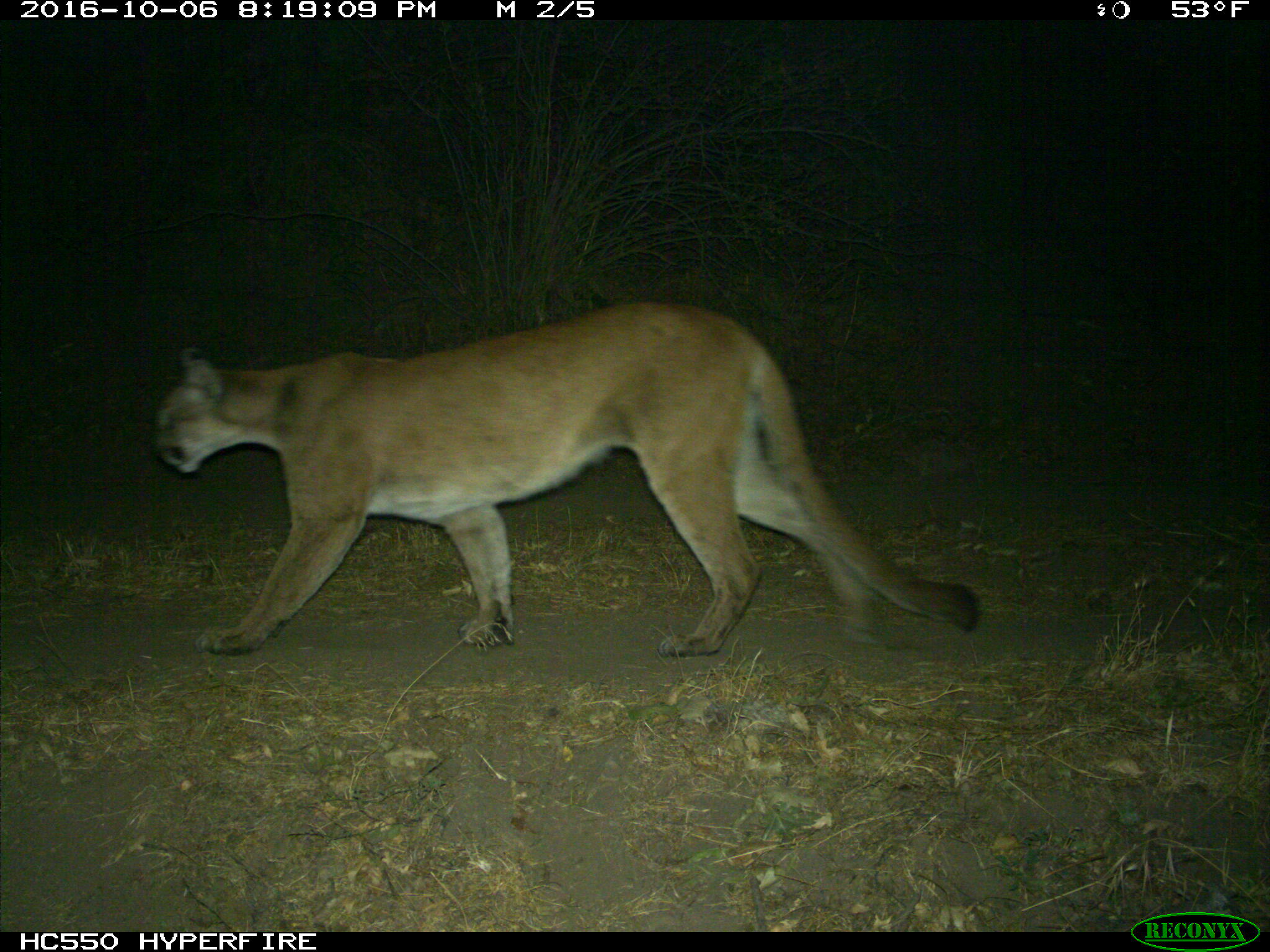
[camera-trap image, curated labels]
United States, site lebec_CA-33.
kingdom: Animalia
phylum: Chordata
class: Mammalia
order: Carnivora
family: Felidae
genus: Puma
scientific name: Puma concolor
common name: mountain lion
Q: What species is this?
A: Puma concolor (mountain lion).